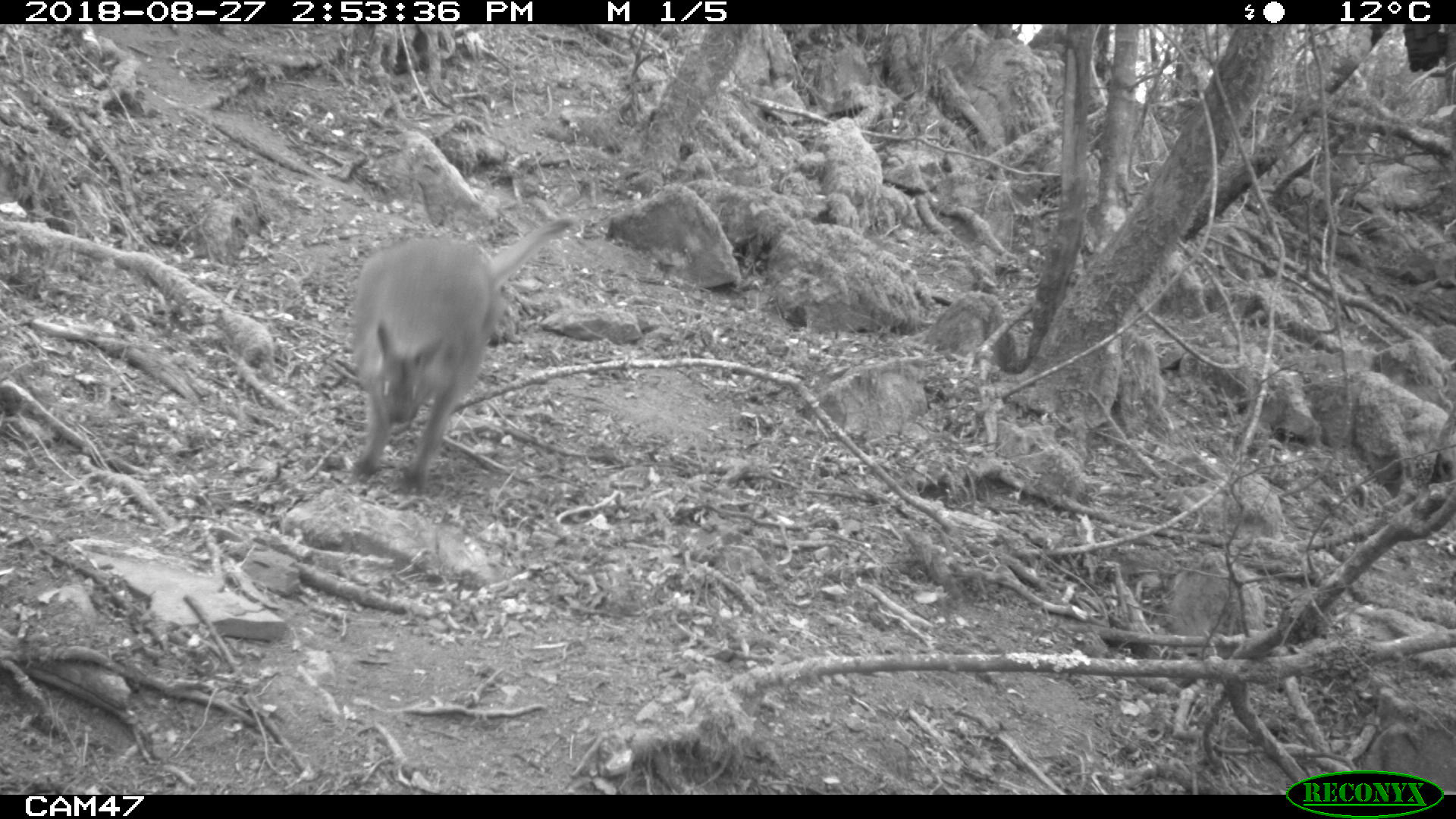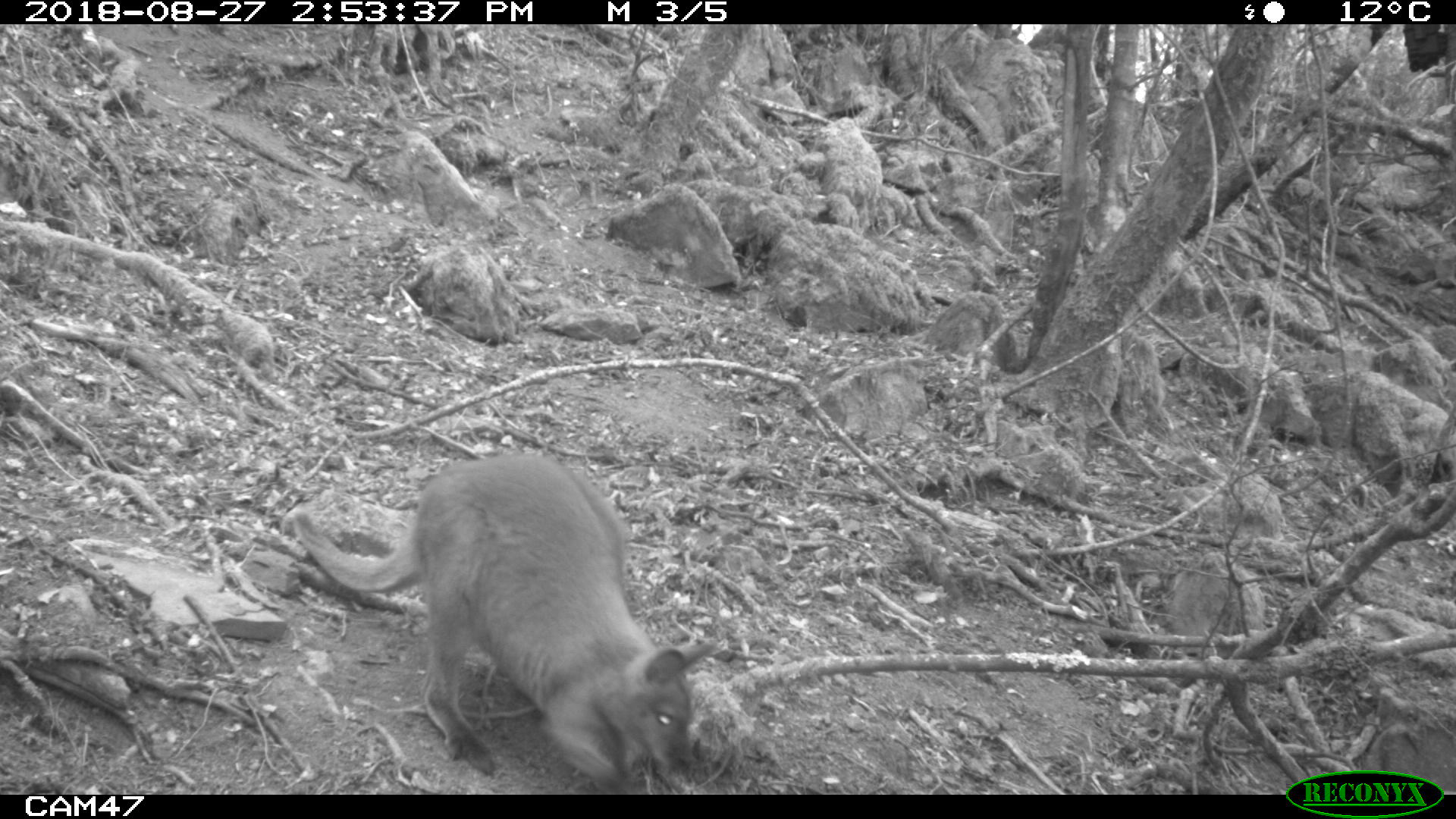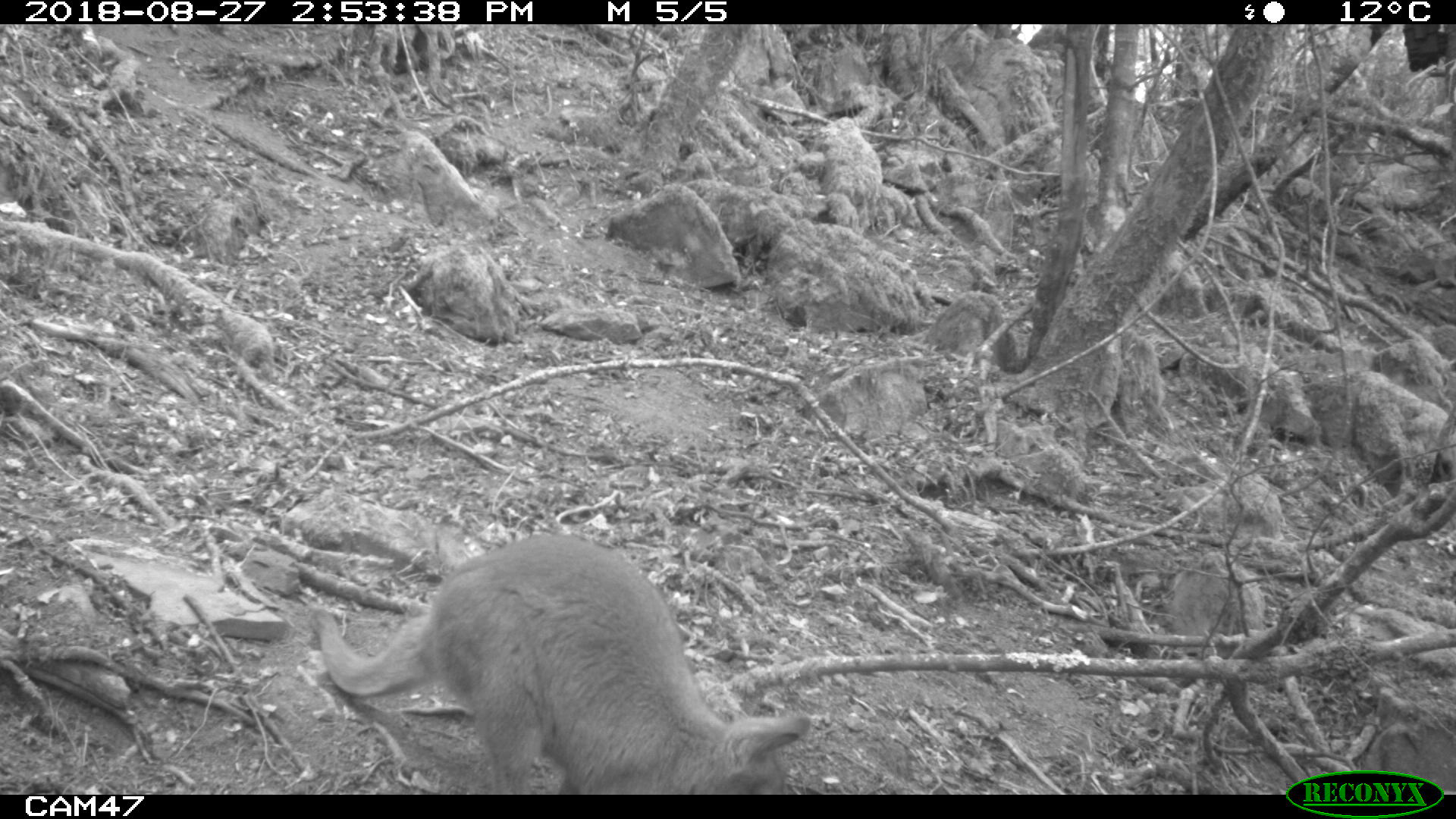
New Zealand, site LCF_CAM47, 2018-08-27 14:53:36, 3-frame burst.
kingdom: Animalia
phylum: Chordata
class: Mammalia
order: Diprotodontia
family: Macropodidae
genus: Notamacropus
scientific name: Notamacropus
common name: wallaby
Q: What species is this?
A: Wallaby (Notamacropus).